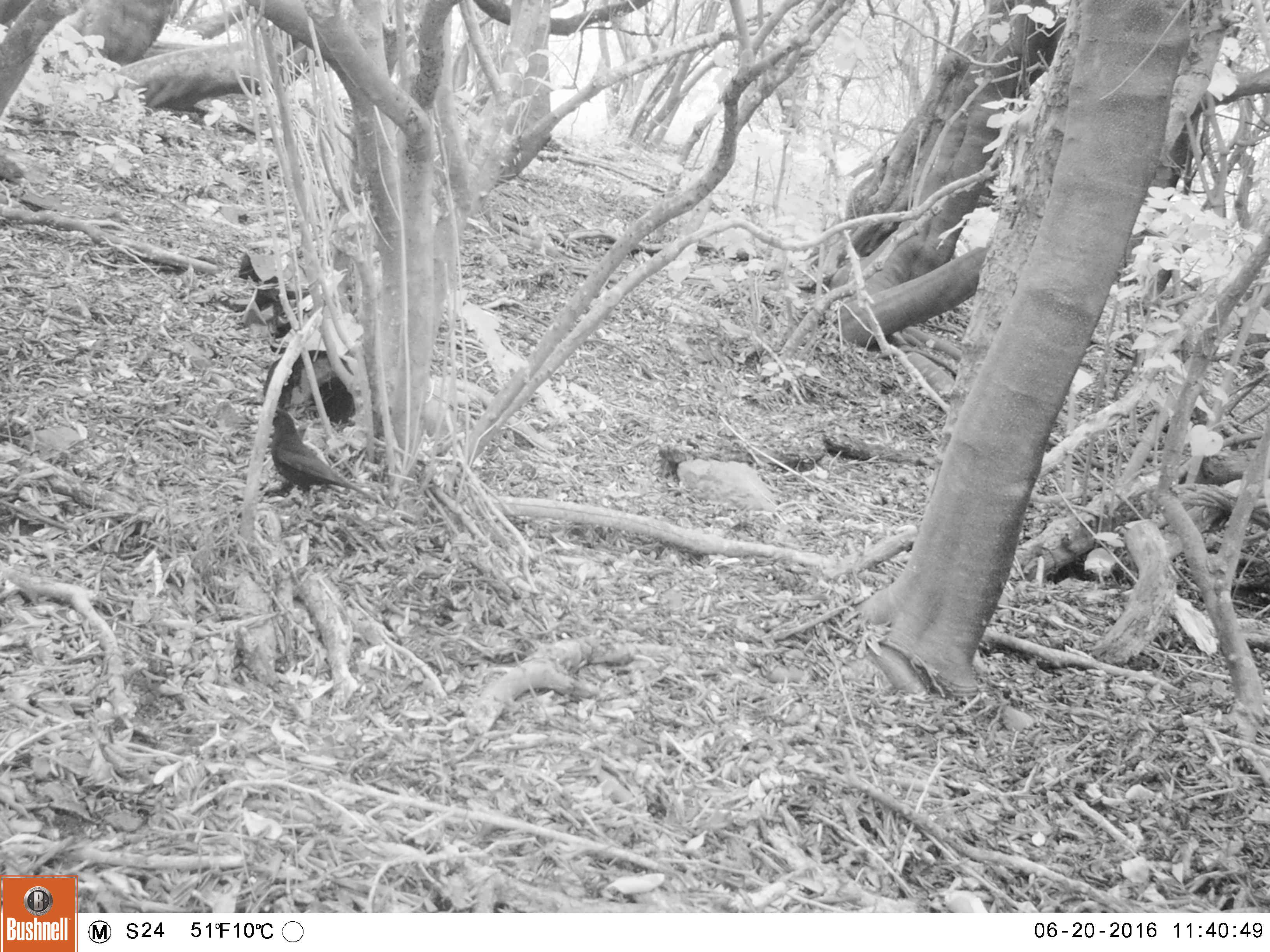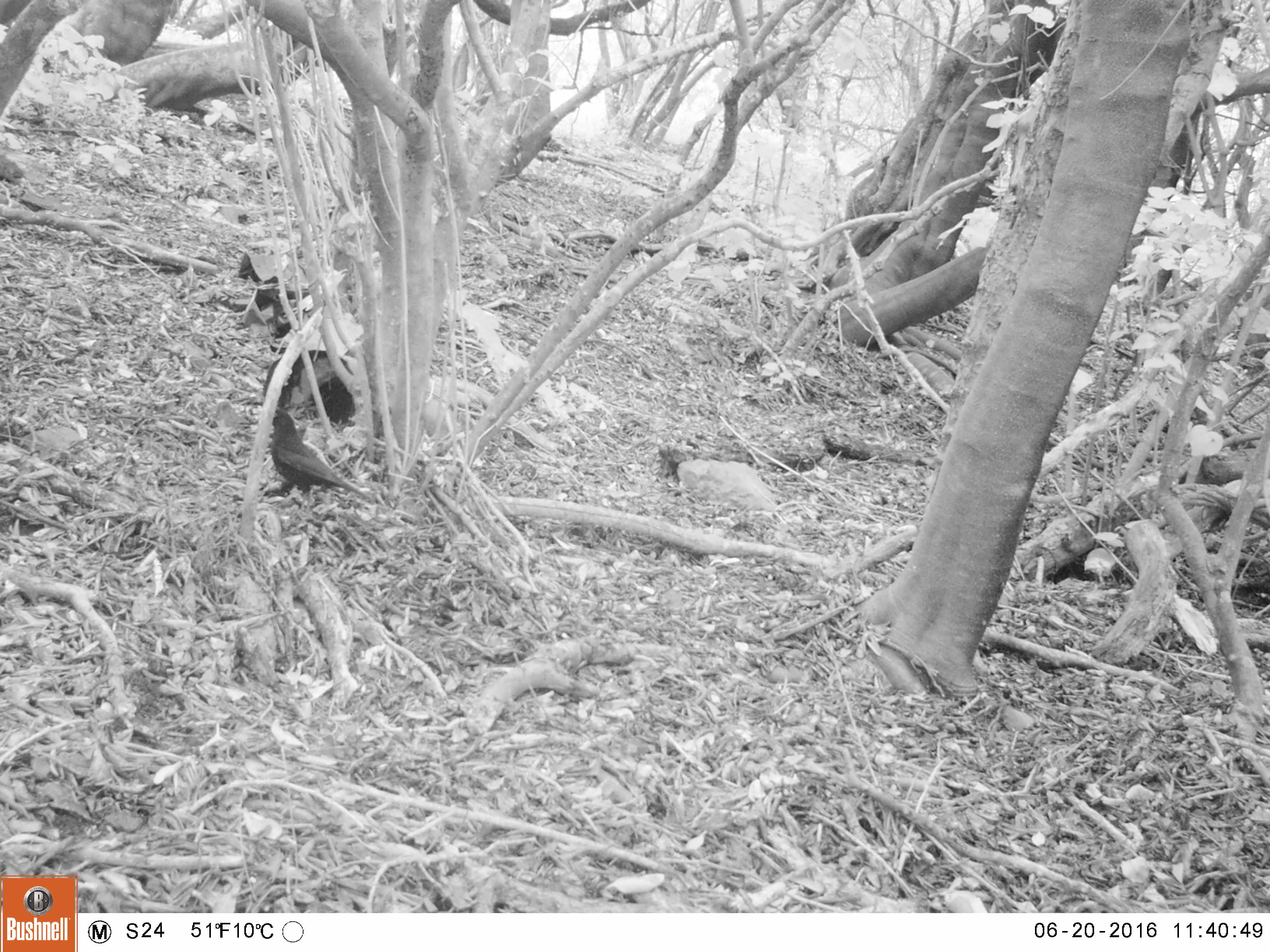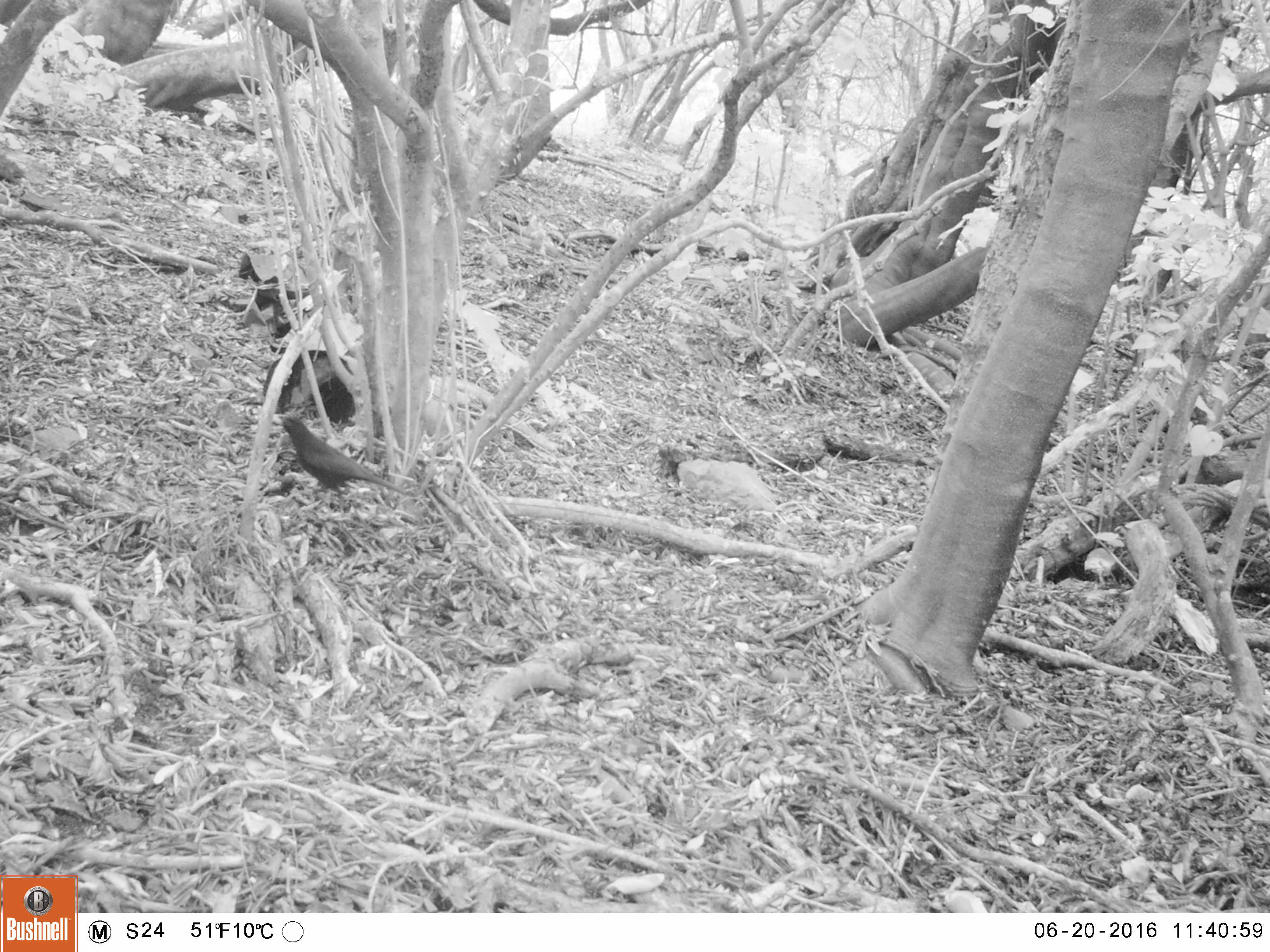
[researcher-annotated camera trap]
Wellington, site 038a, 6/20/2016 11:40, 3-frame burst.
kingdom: Animalia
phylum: Chordata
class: Aves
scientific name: Aves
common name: bird